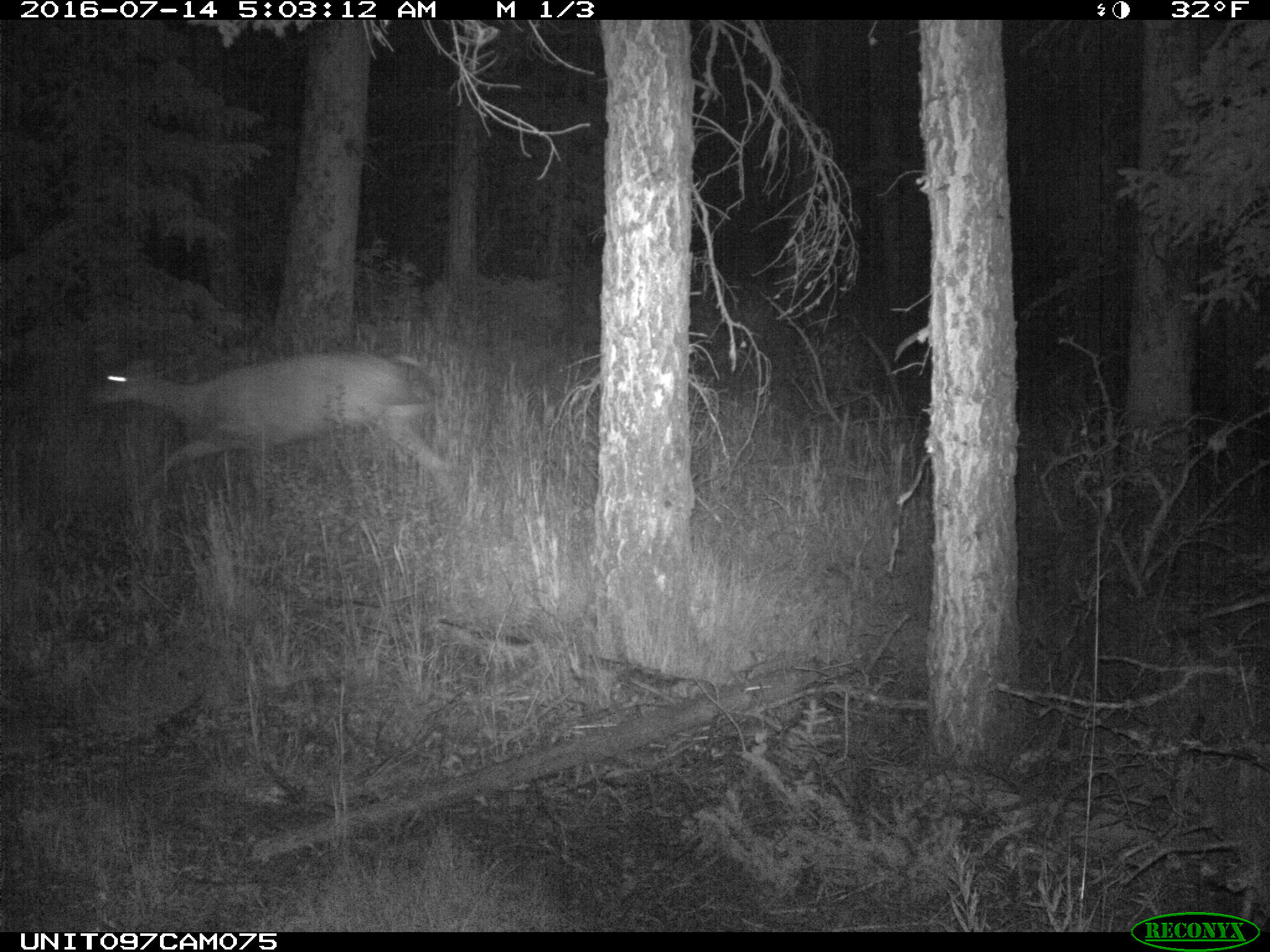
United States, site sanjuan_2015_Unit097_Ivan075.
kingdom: Animalia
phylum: Chordata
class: Mammalia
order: Artiodactyla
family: Cervidae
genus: Odocoileus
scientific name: Odocoileus hemionus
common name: mule deer